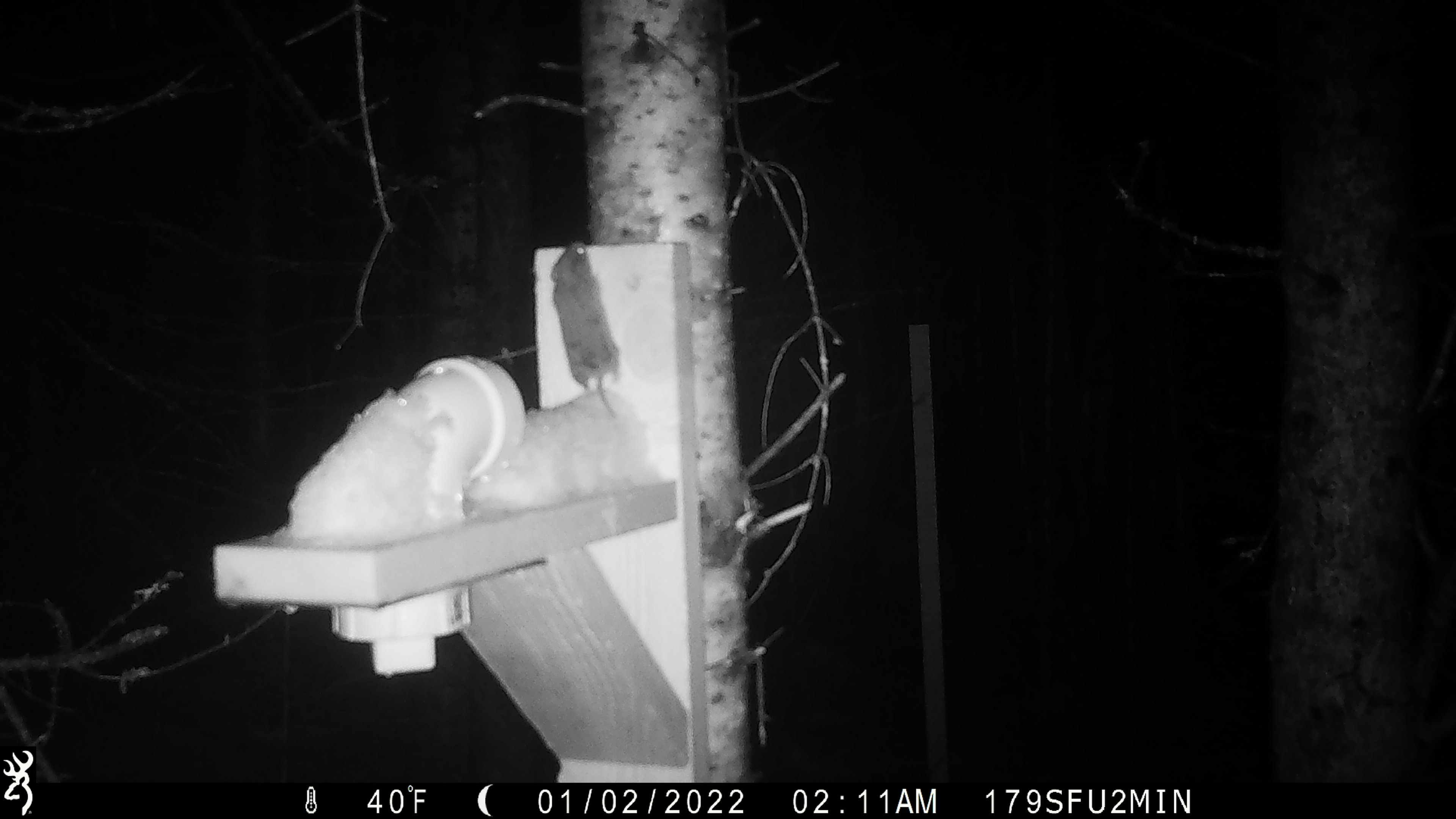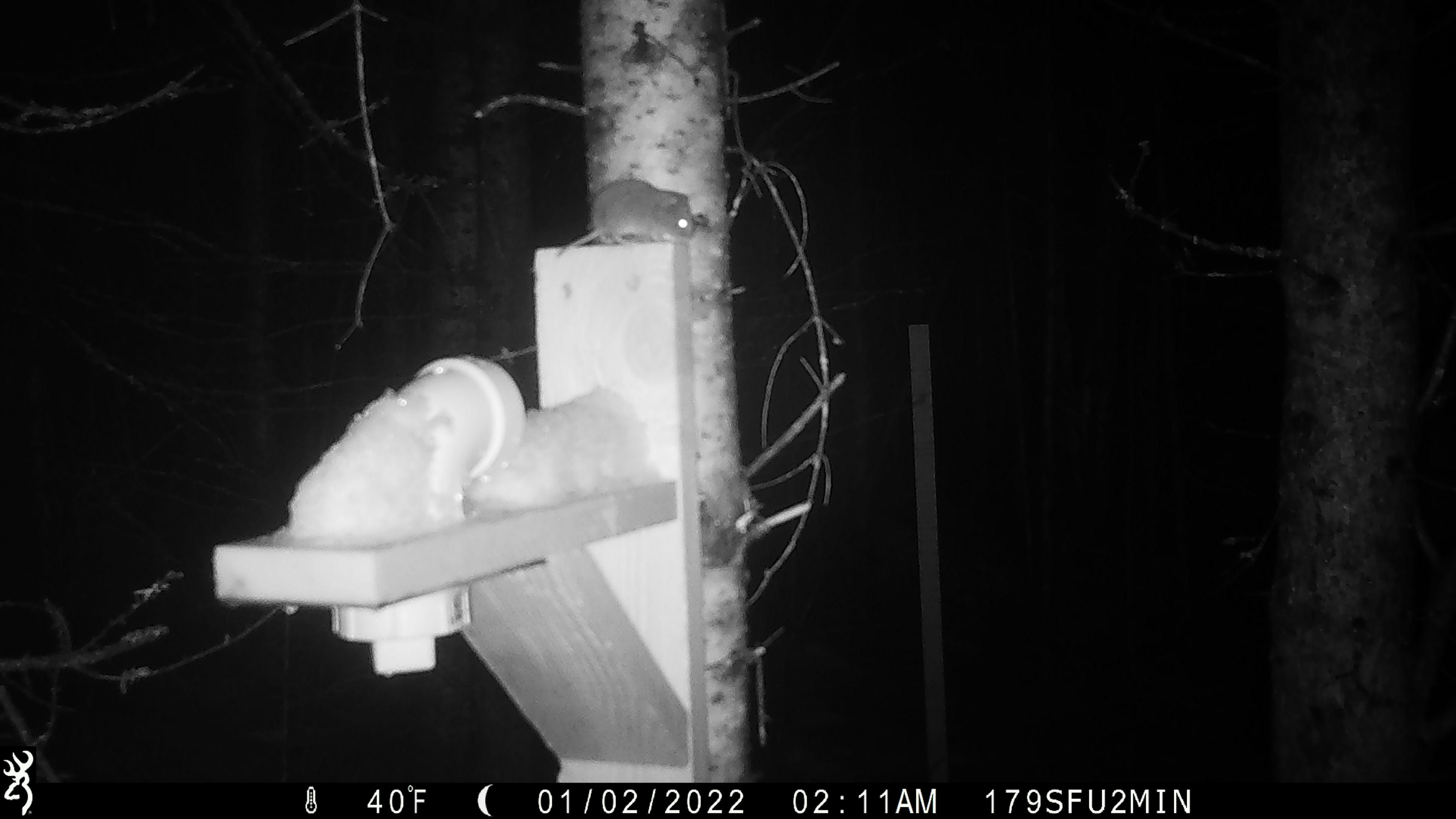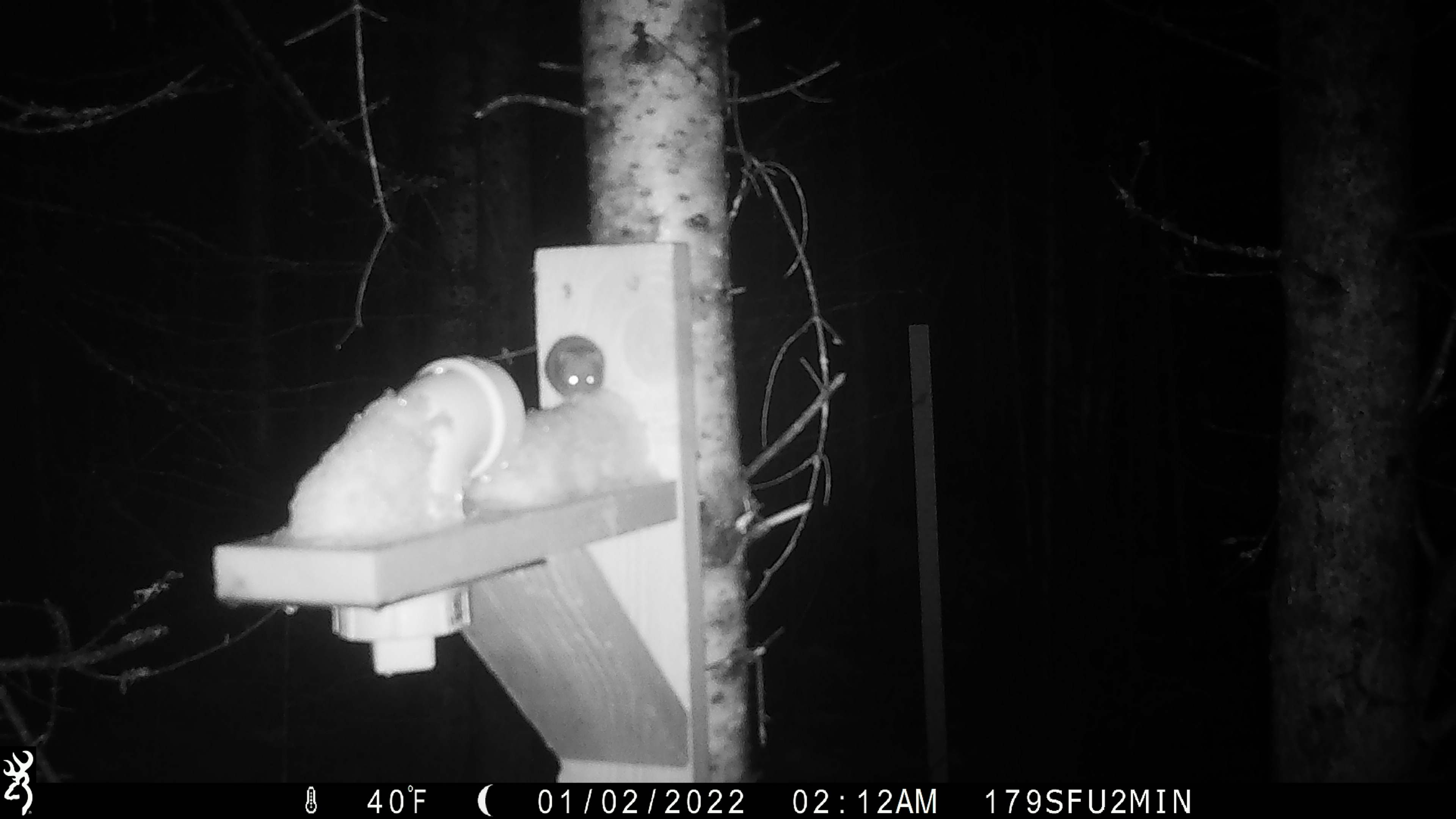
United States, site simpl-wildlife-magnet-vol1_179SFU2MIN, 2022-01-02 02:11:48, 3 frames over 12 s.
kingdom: Animalia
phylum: Chordata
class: Mammalia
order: Rodentia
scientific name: Rodentia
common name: mouse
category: mouse sp.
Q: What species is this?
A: Mouse sp. (mouse) (Rodentia).